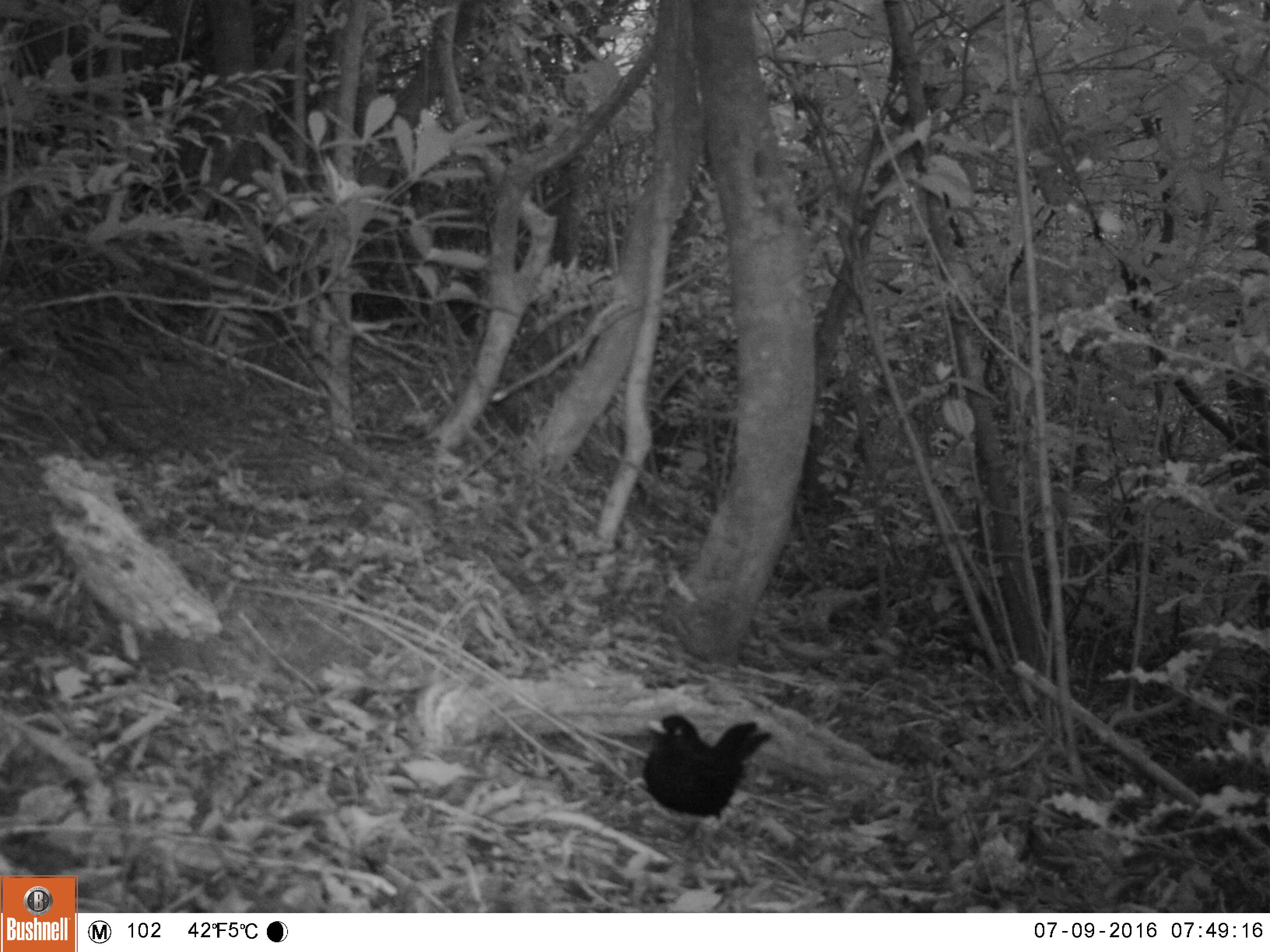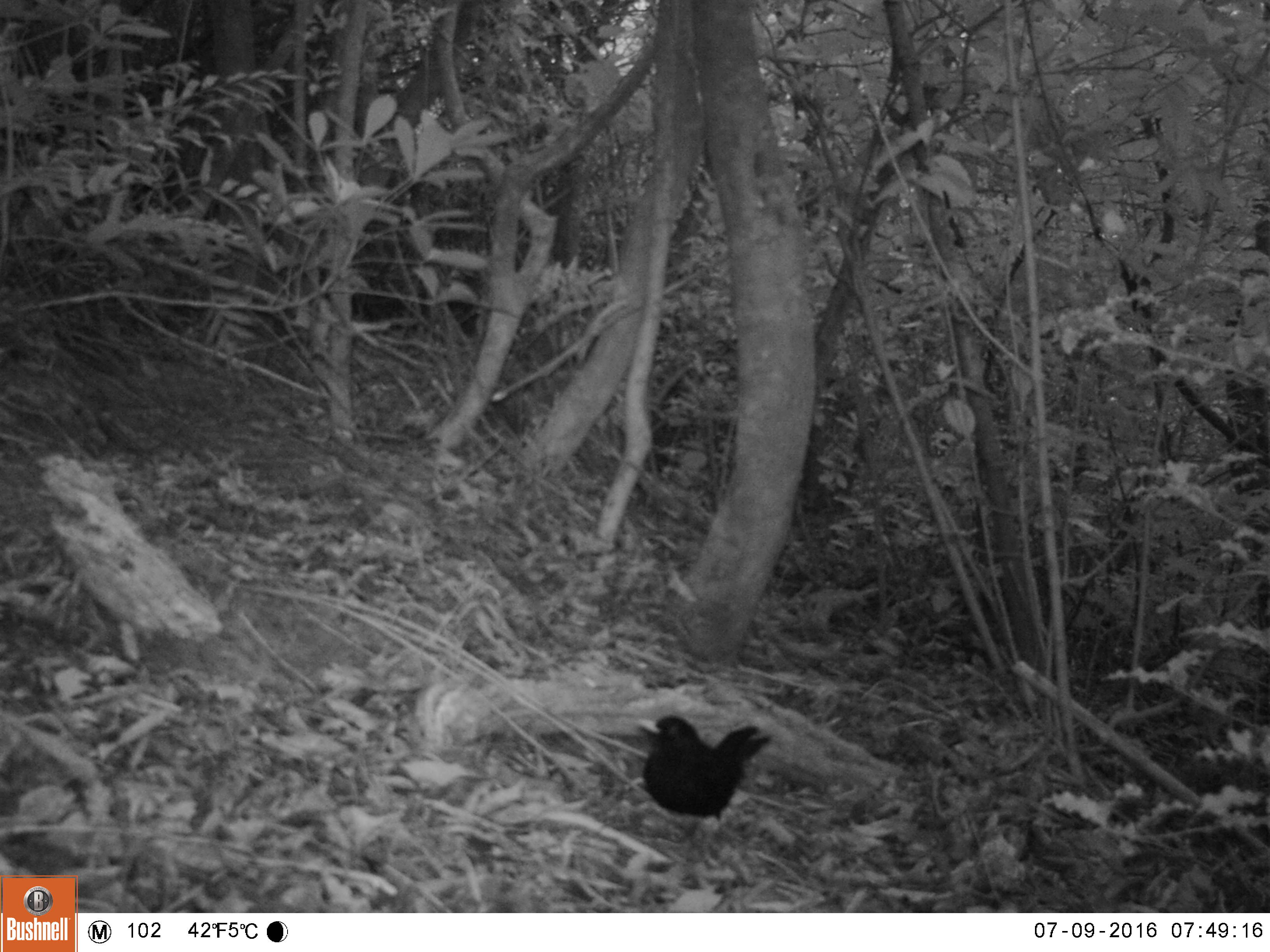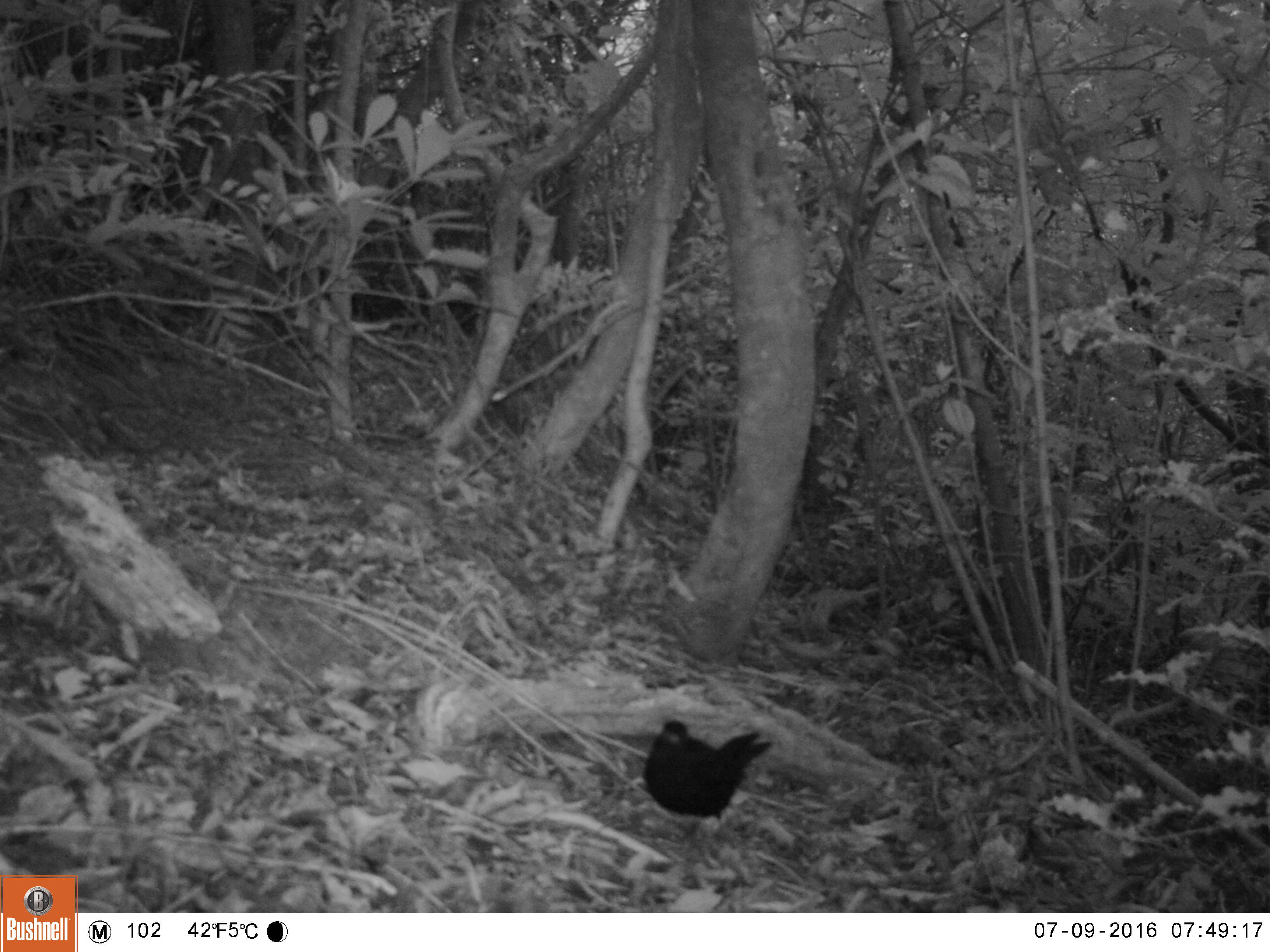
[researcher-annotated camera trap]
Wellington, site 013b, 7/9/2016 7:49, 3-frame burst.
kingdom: Animalia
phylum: Chordata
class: Aves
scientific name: Aves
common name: bird